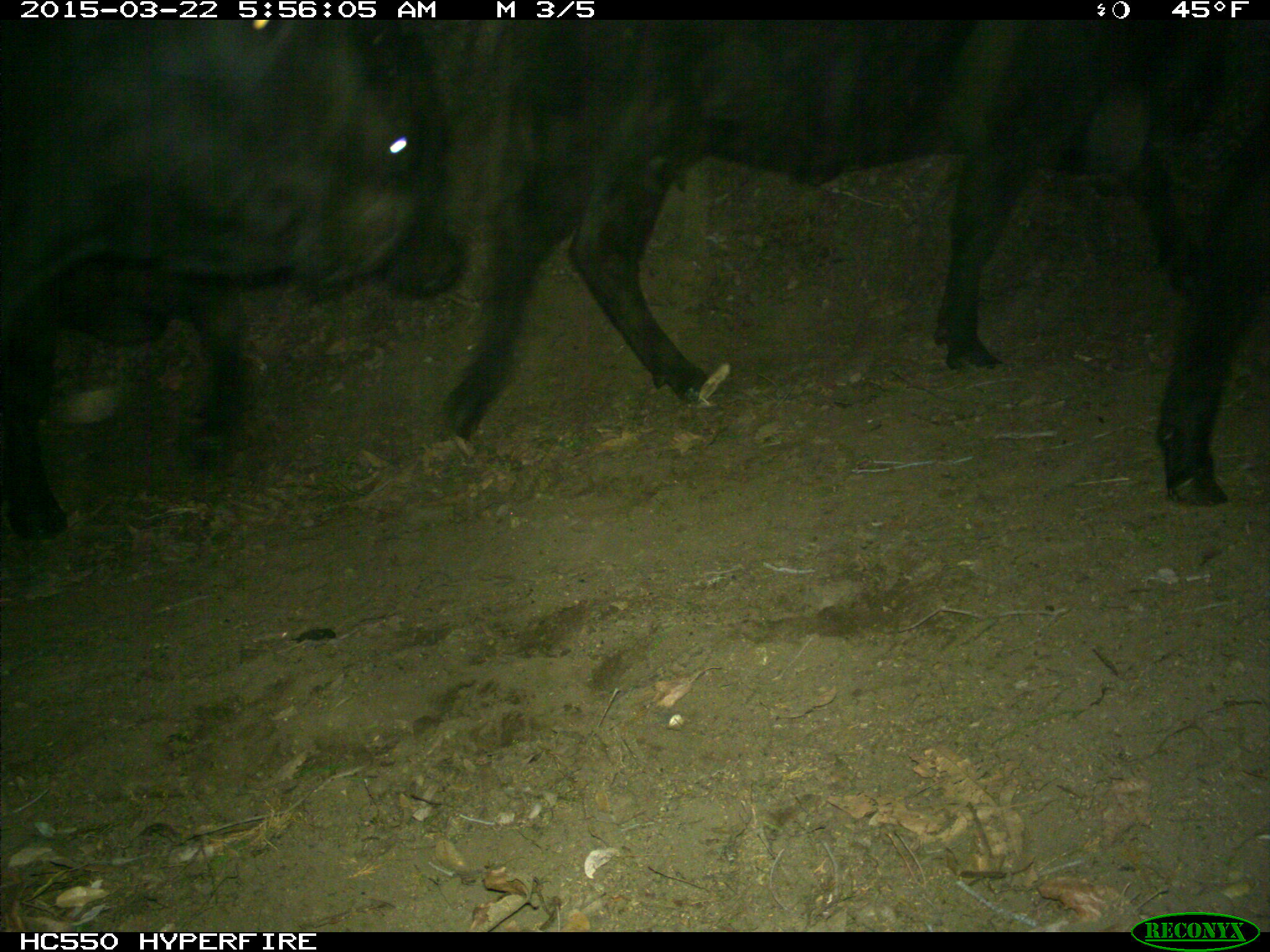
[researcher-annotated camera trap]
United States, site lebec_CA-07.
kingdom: Animalia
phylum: Chordata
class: Mammalia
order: Artiodactyla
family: Bovidae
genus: Bos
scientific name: Bos taurus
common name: domestic cow